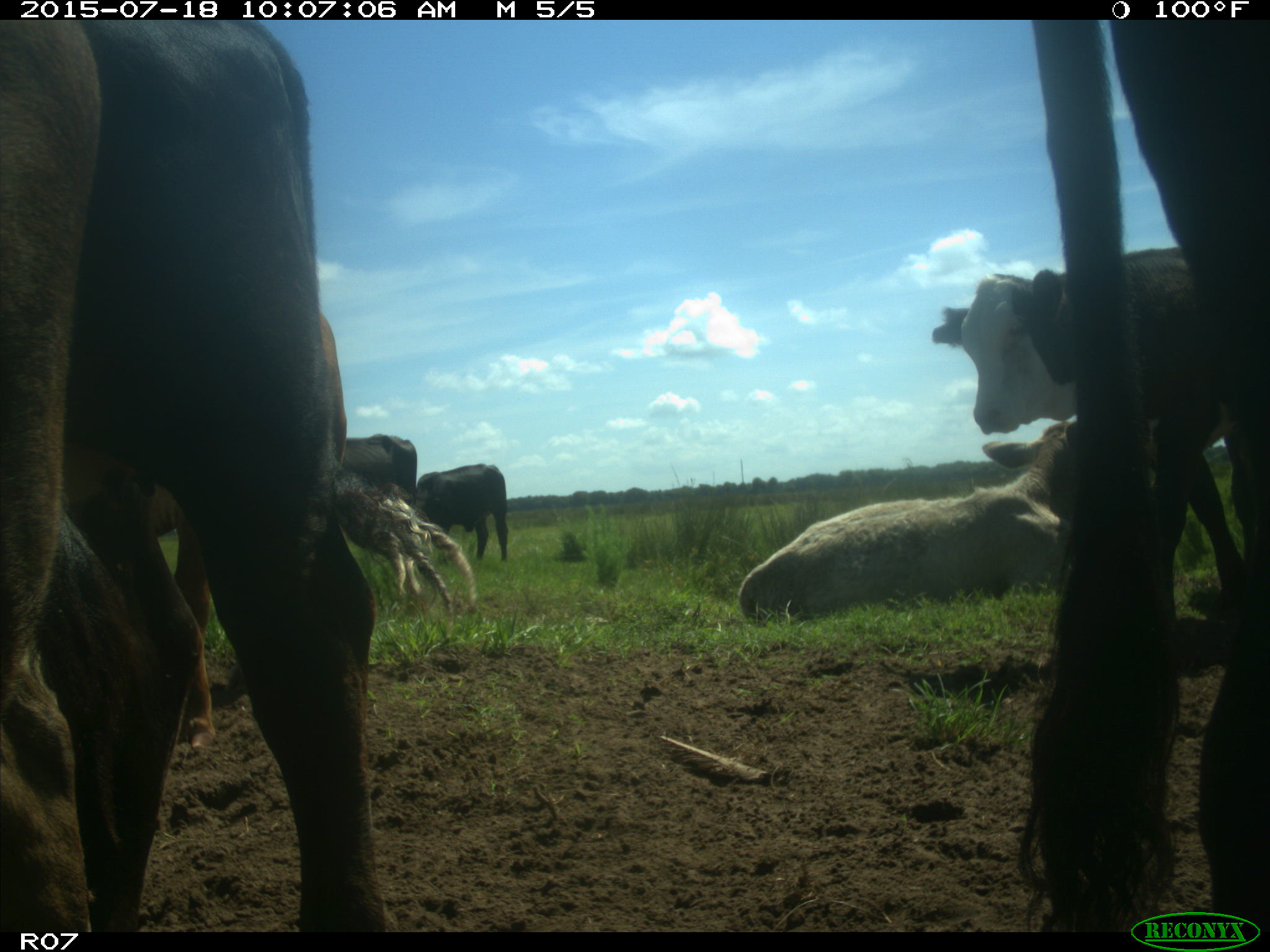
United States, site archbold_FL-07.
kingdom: Animalia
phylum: Chordata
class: Mammalia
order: Artiodactyla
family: Bovidae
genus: Bos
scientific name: Bos taurus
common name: domestic cow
Bos taurus (domestic cow).